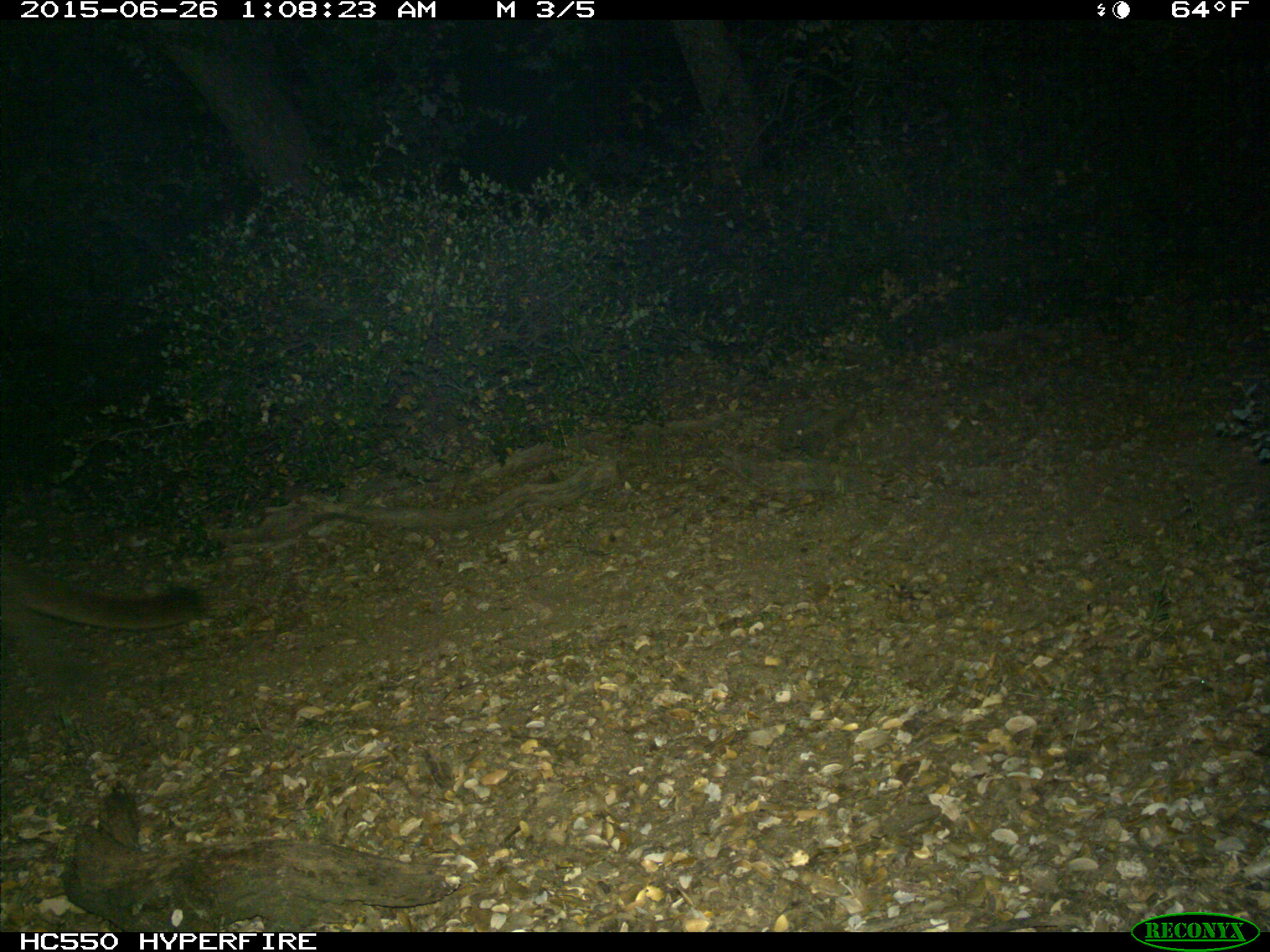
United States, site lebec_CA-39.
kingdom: Animalia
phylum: Chordata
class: Mammalia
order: Carnivora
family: Felidae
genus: Puma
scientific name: Puma concolor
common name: mountain lion